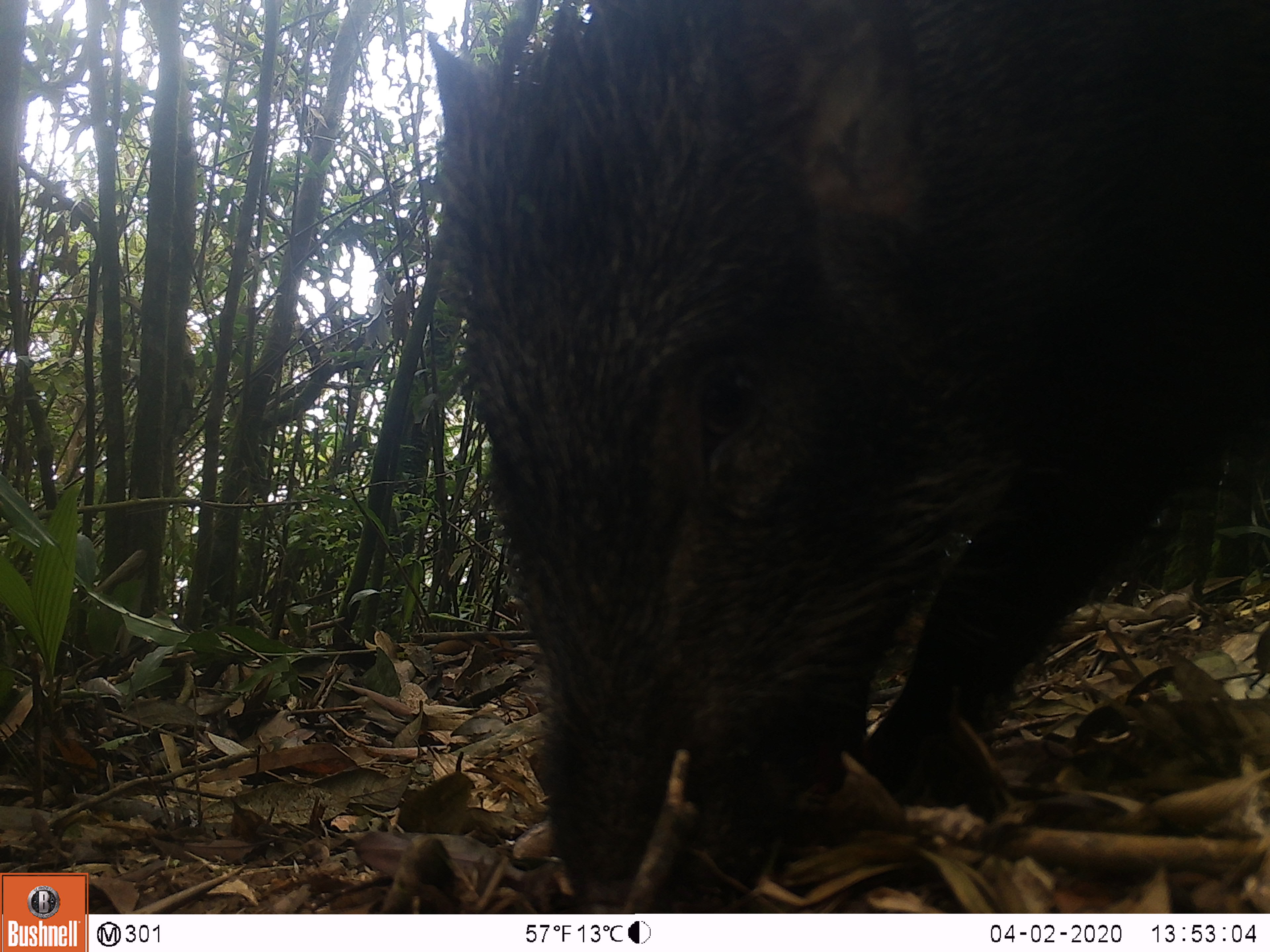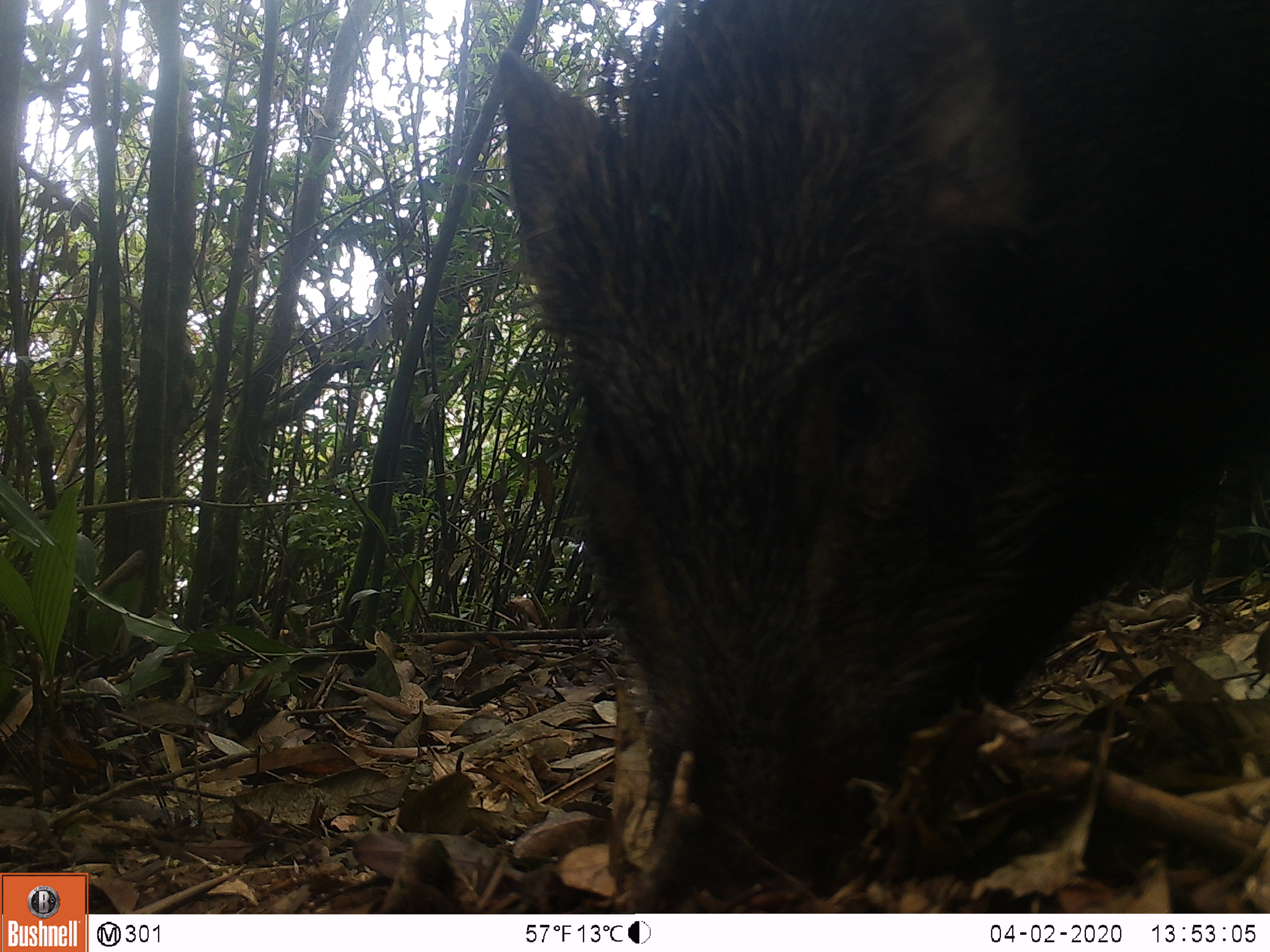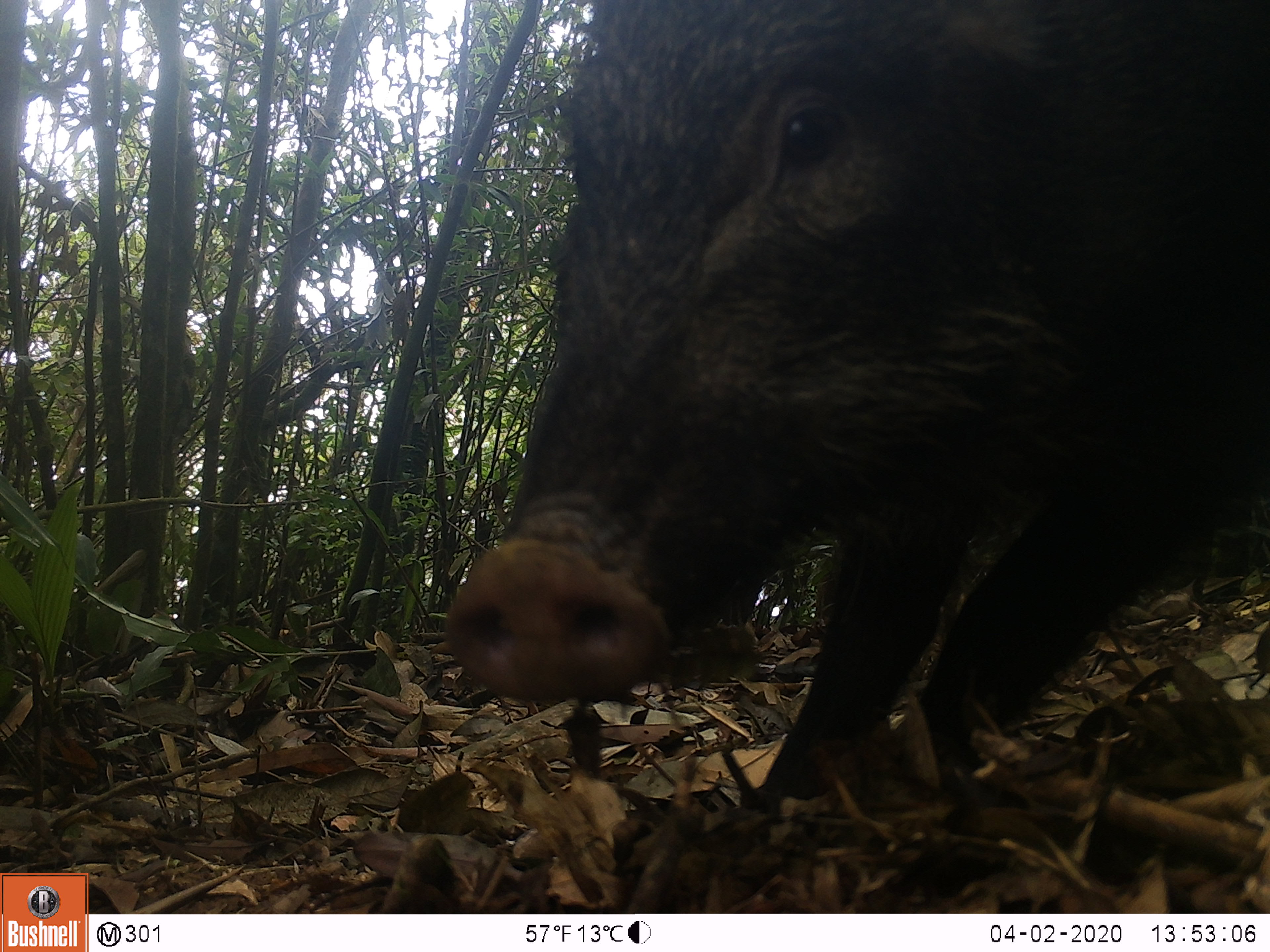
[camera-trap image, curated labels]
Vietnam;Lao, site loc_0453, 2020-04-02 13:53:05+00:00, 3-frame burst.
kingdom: Animalia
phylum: Chordata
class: Mammalia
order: Artiodactyla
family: Suidae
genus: Sus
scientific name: Sus scrofa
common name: eurasian wild pig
Eurasian wild pig (Sus scrofa). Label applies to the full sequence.